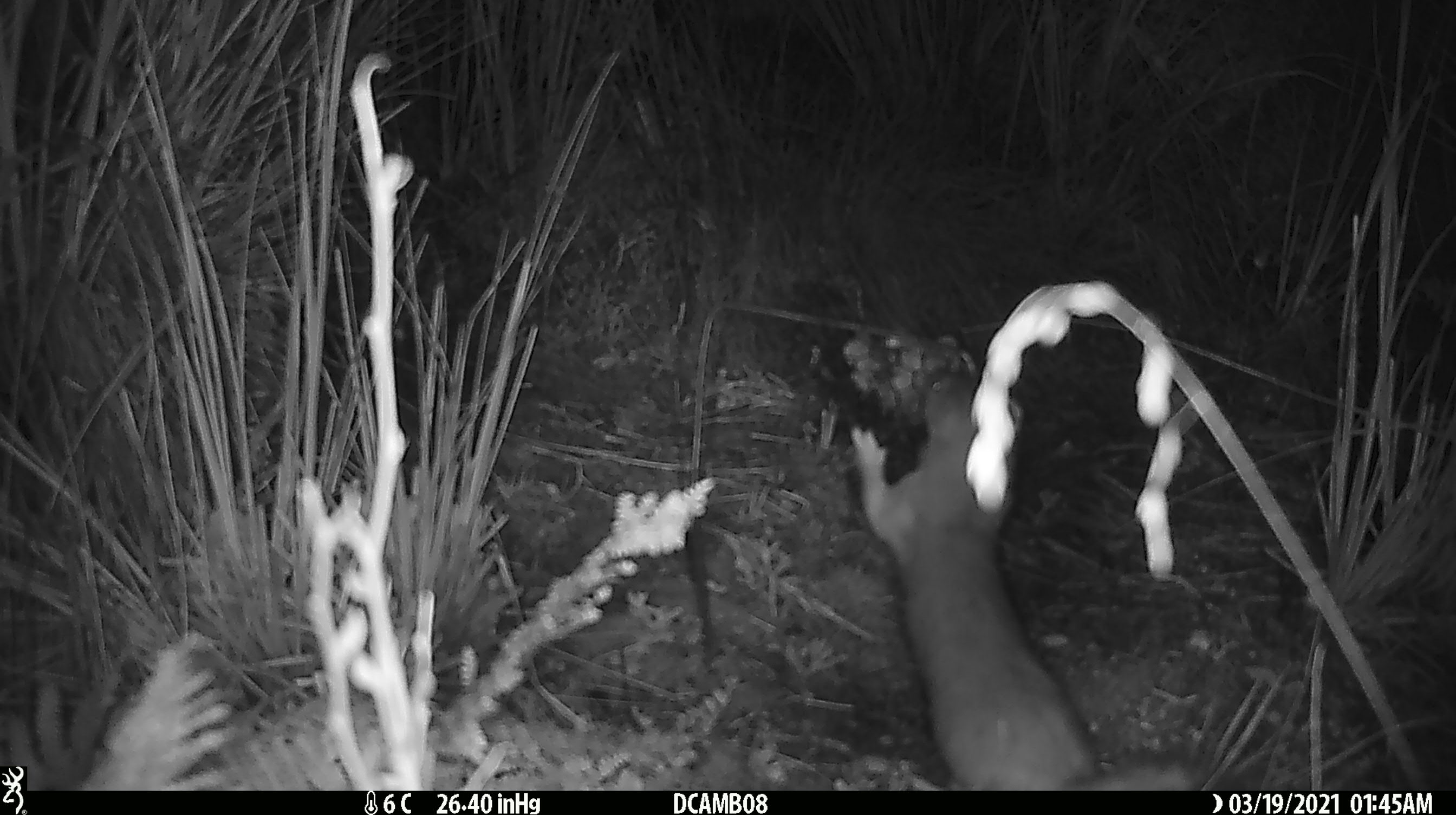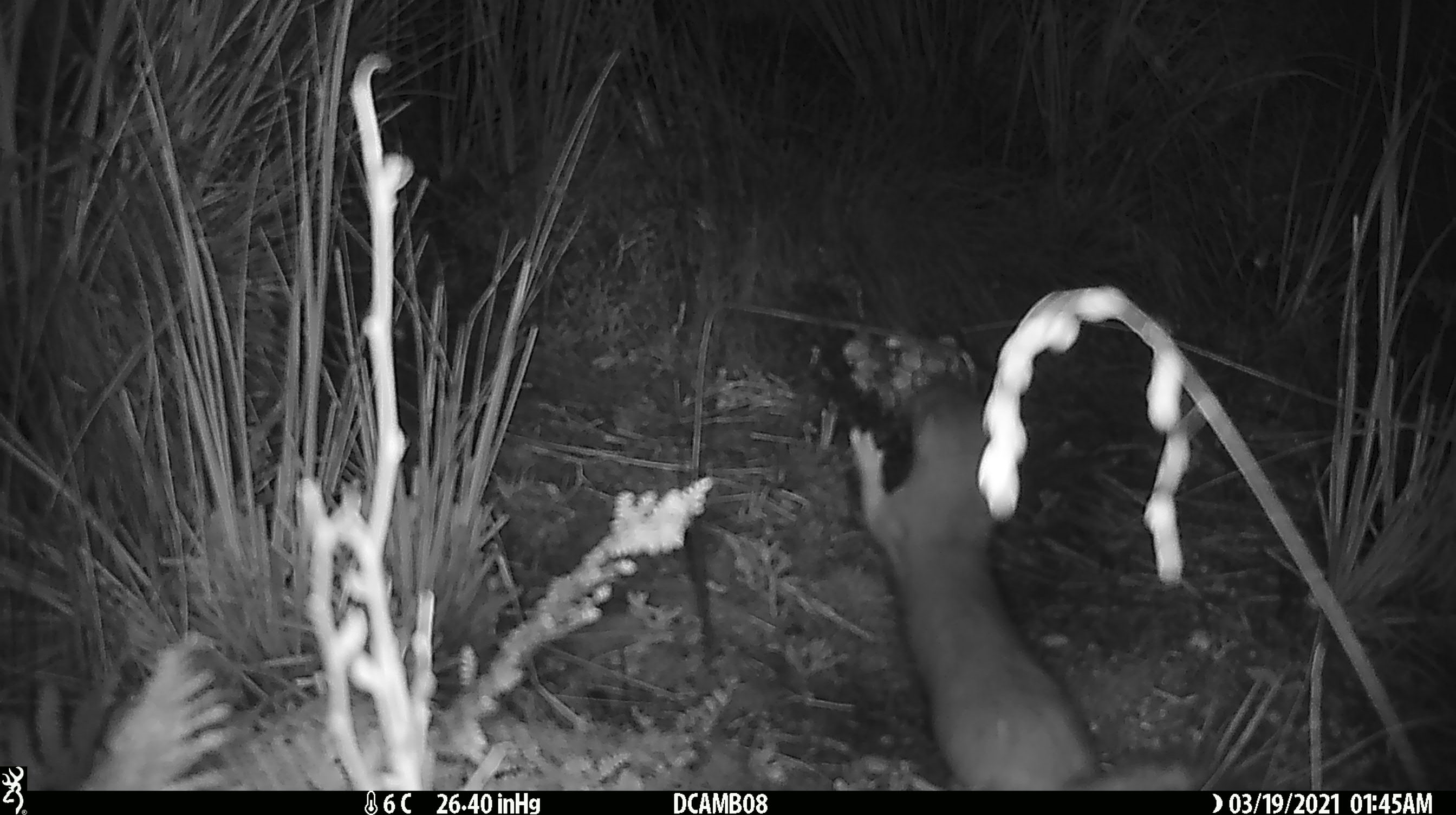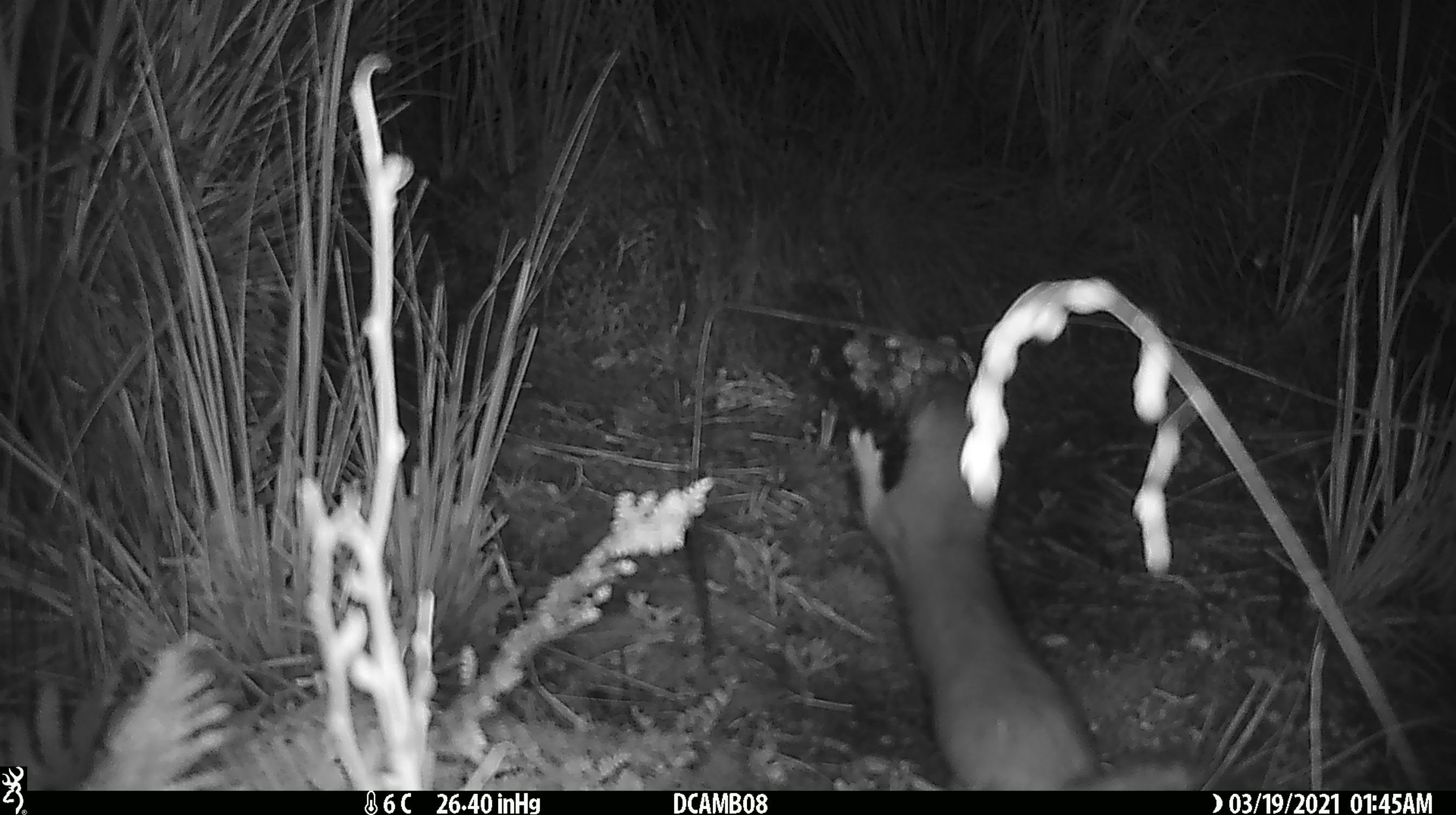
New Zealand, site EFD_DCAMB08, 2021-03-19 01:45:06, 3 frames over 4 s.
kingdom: Animalia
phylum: Chordata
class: Mammalia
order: Carnivora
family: Mustelidae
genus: Mustela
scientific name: Mustela erminea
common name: stoat